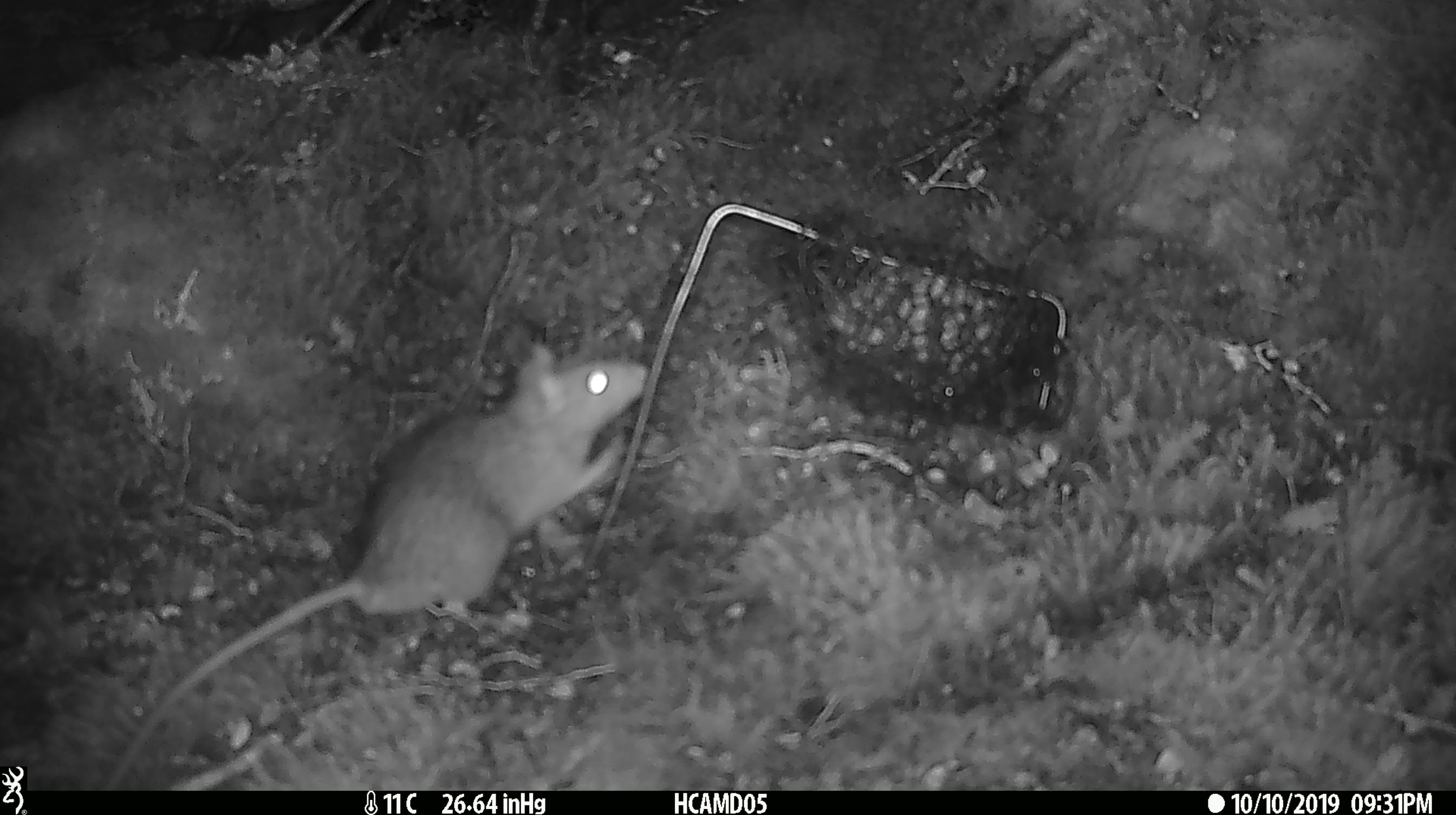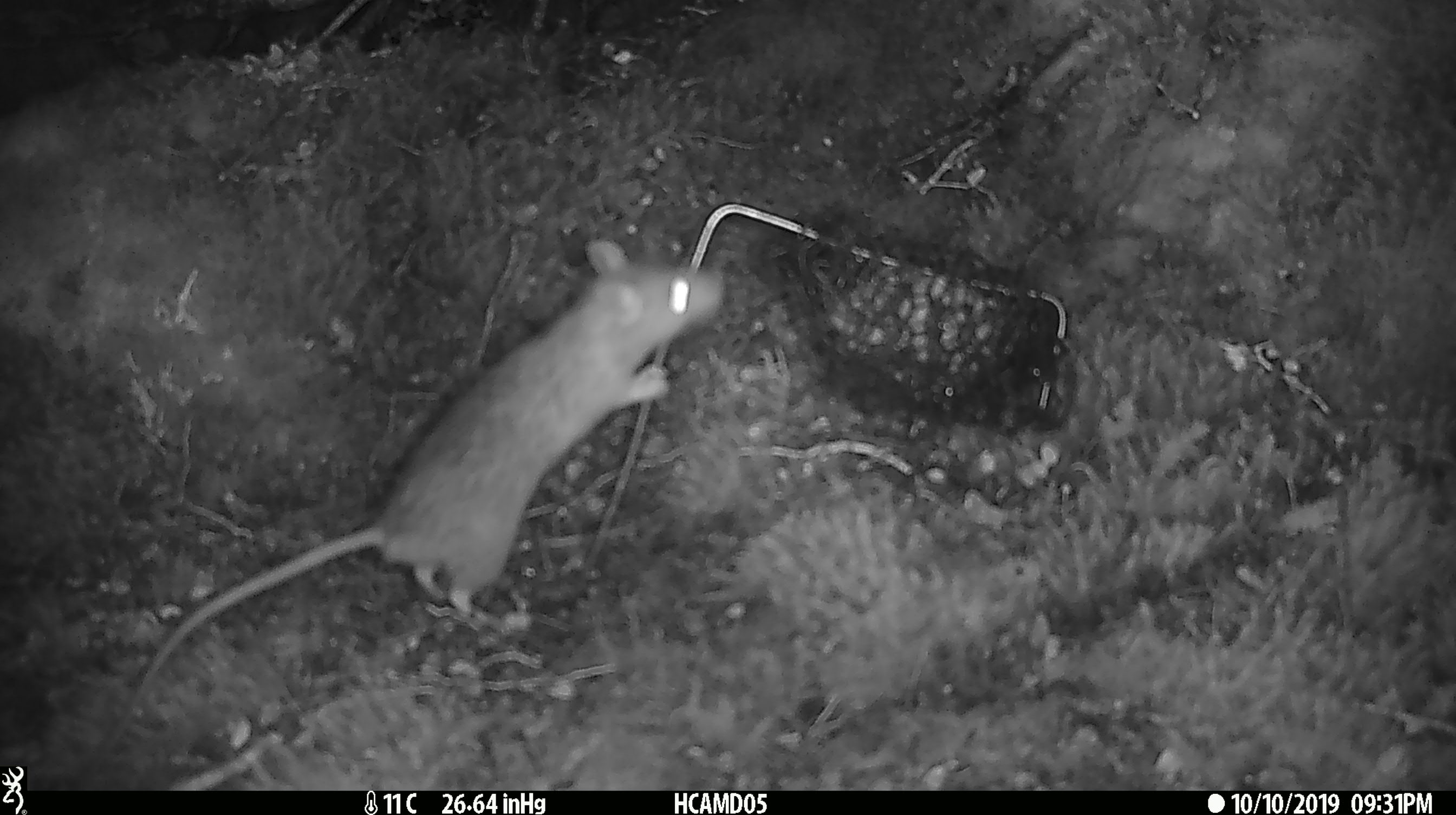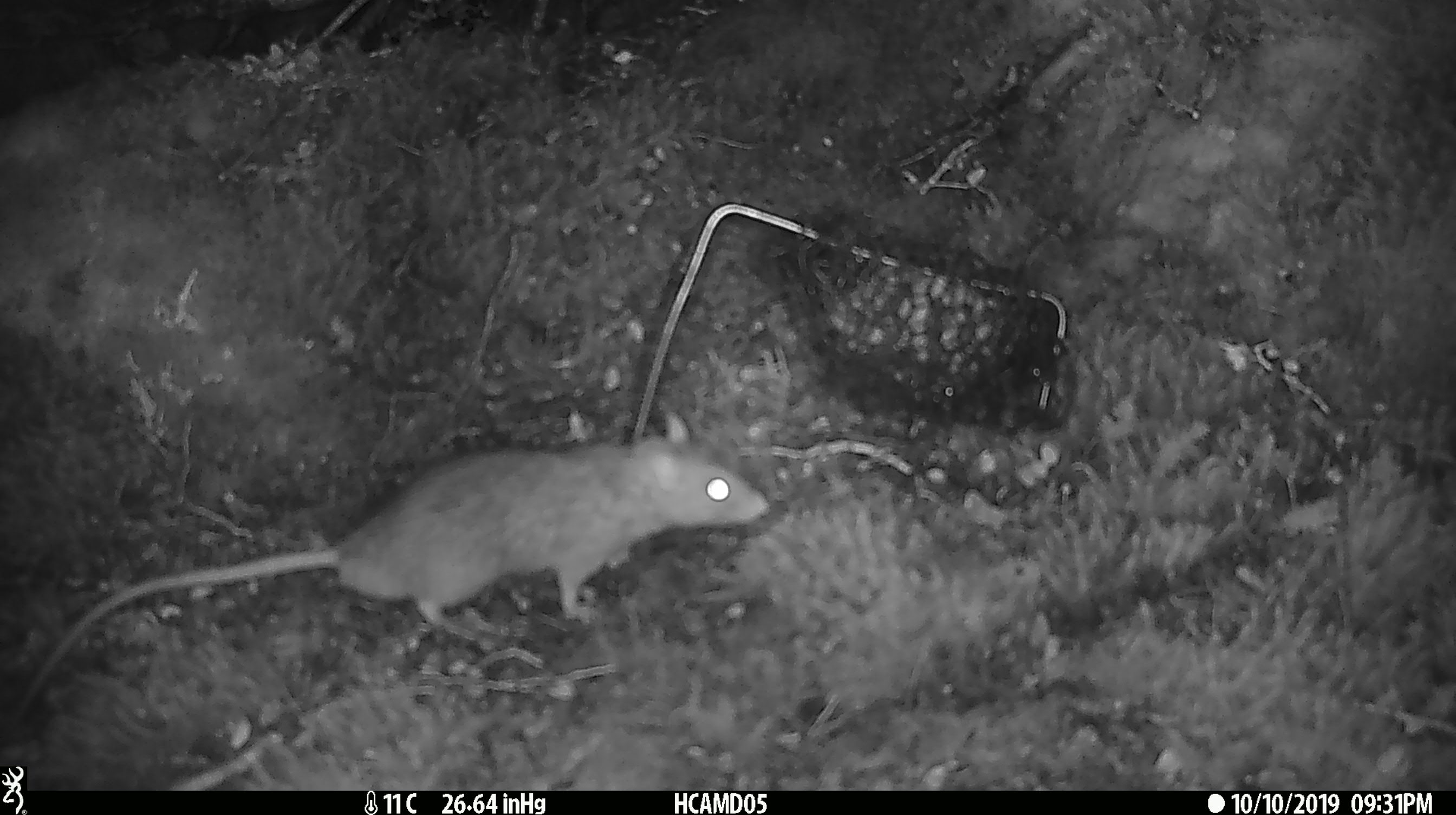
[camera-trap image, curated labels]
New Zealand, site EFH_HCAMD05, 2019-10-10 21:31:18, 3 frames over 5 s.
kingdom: Animalia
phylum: Chordata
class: Mammalia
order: Rodentia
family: Muridae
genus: Rattus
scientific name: Rattus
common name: rat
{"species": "rat (Rattus)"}